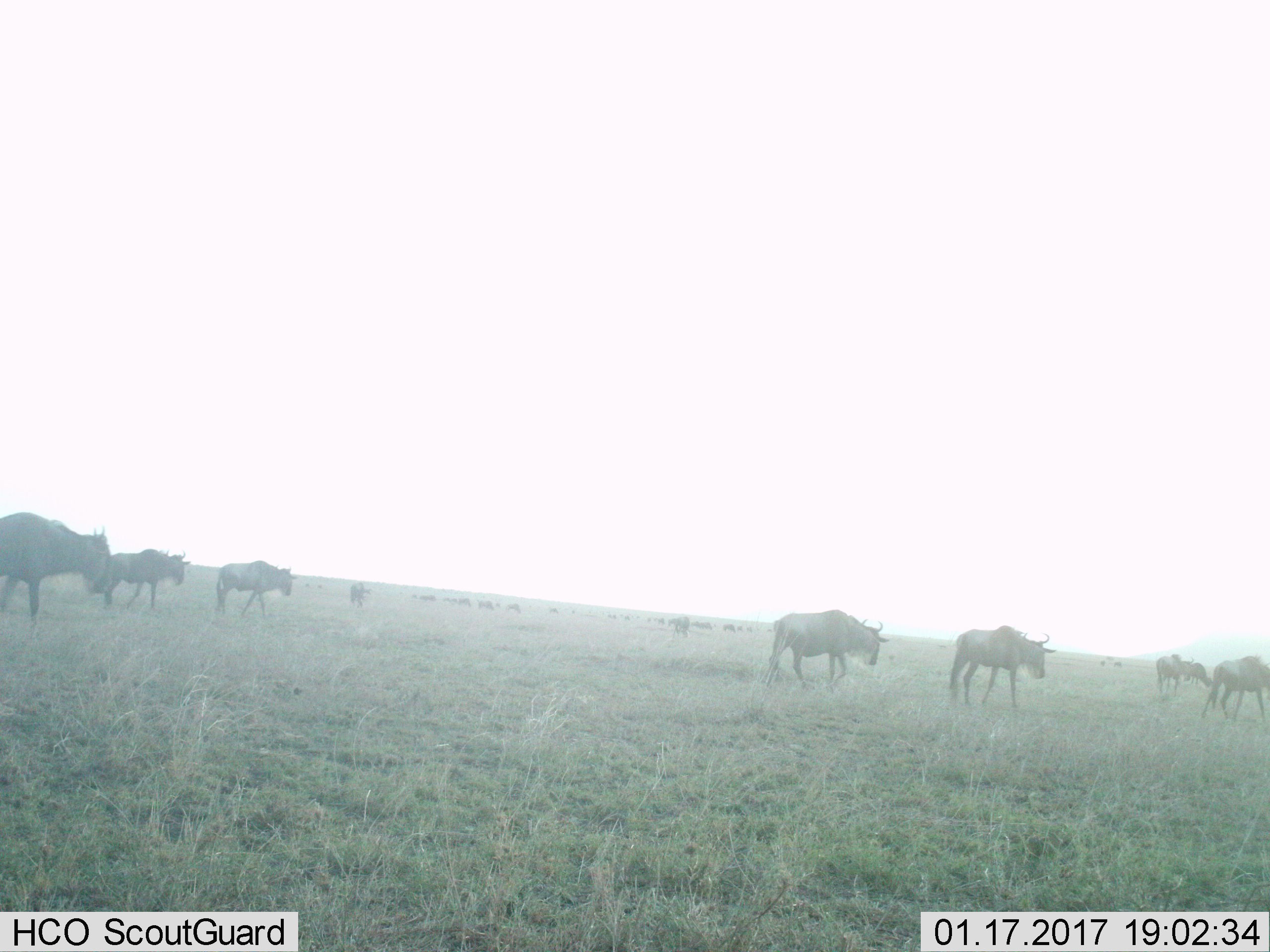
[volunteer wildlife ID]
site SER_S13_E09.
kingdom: Animalia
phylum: Chordata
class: Mammalia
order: Artiodactyla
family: Bovidae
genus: Connochaetes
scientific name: Connochaetes taurinus taurinus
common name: blue wildebeest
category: wildebeestblue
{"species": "wildebeestblue (blue wildebeest) (Connochaetes taurinus taurinus)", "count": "11-50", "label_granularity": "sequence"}